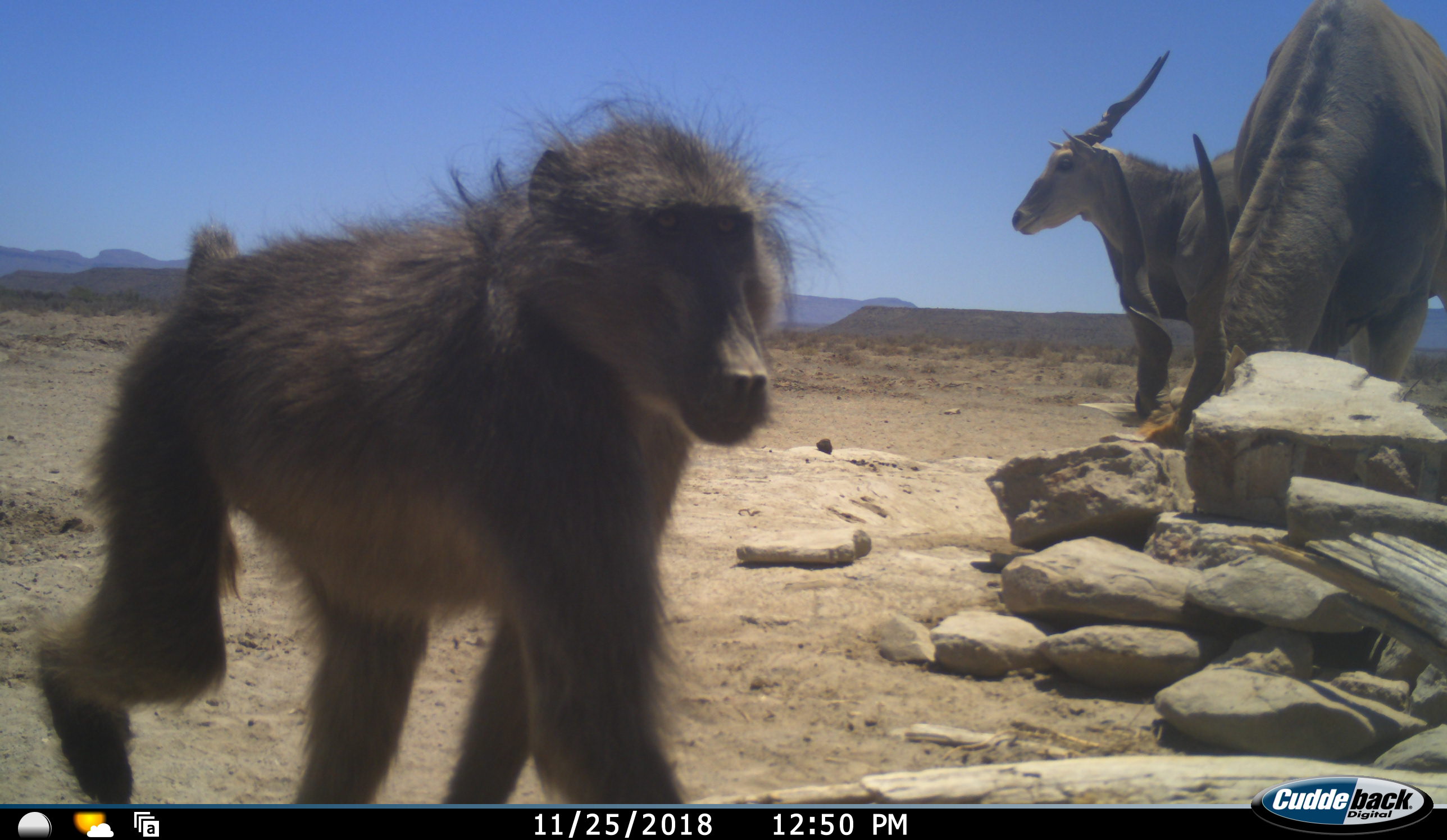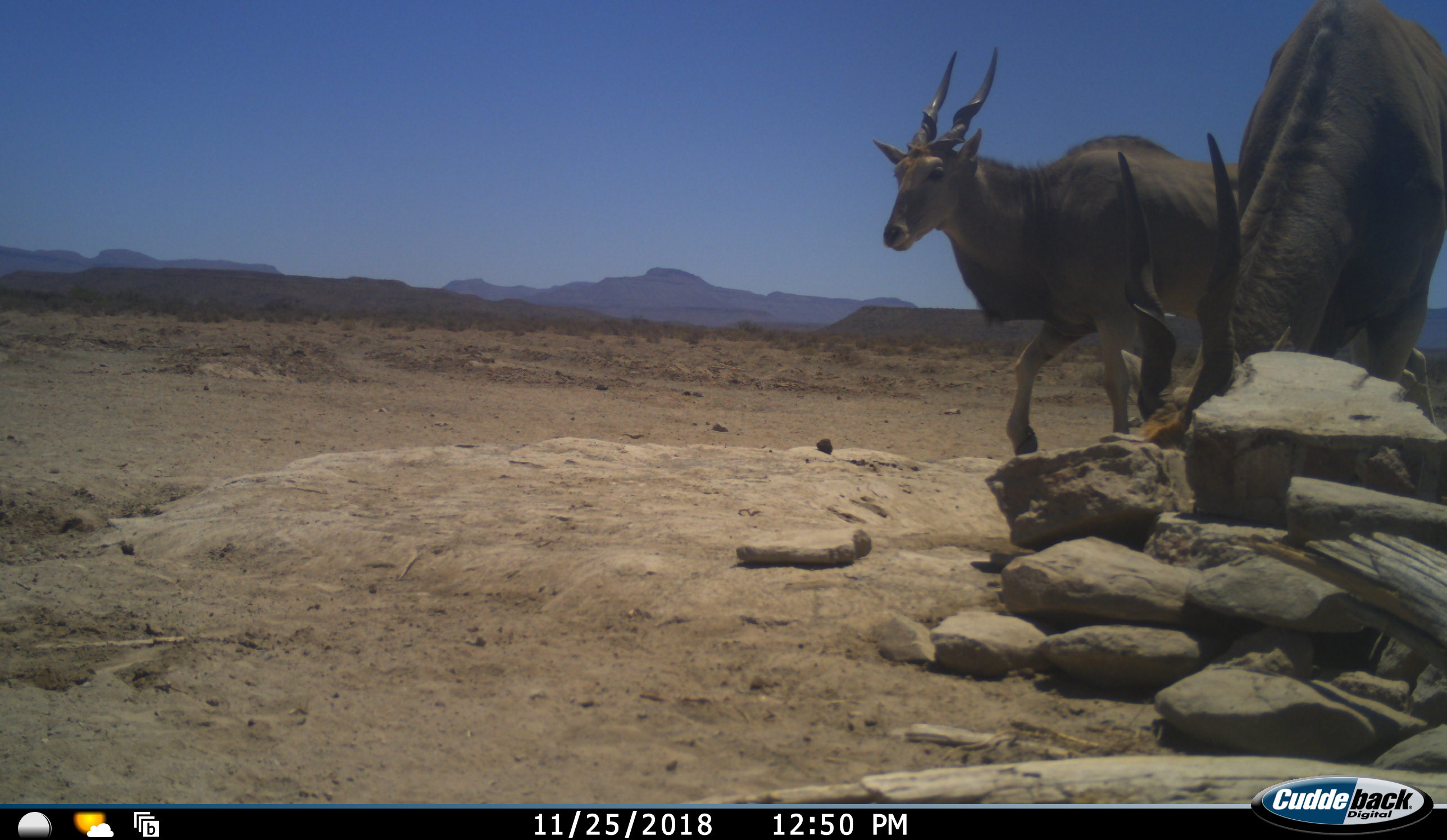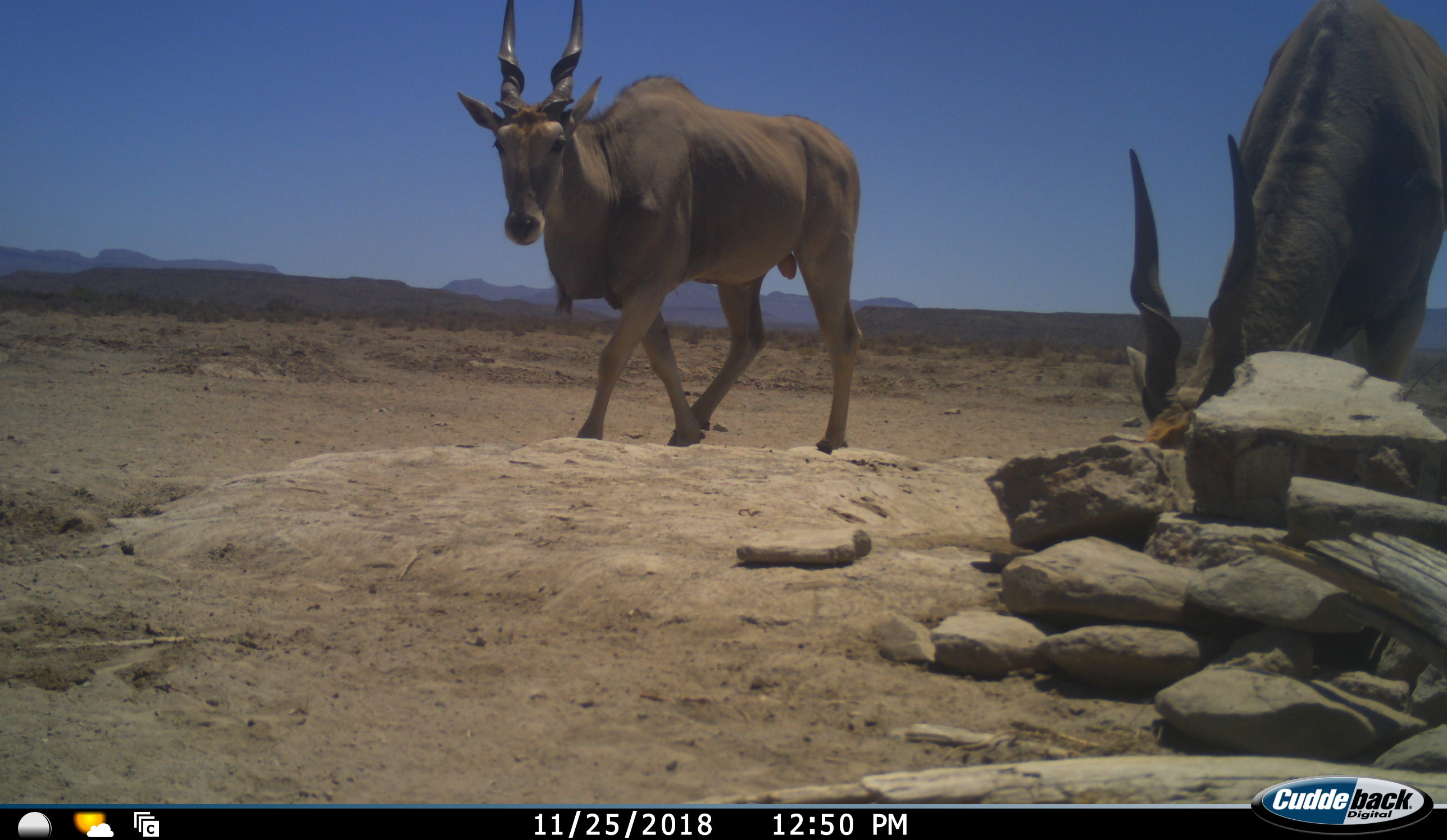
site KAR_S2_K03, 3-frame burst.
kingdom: Animalia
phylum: Chordata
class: Mammalia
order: Primates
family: Cercopithecidae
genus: Papio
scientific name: Papio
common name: baboon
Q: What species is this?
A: Baboon (Papio).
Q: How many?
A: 1.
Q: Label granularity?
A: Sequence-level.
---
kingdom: Animalia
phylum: Chordata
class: Mammalia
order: Artiodactyla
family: Bovidae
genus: Tragelaphus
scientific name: Tragelaphus oryx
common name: eland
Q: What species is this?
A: Eland (Tragelaphus oryx).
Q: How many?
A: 2.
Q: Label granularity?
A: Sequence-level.